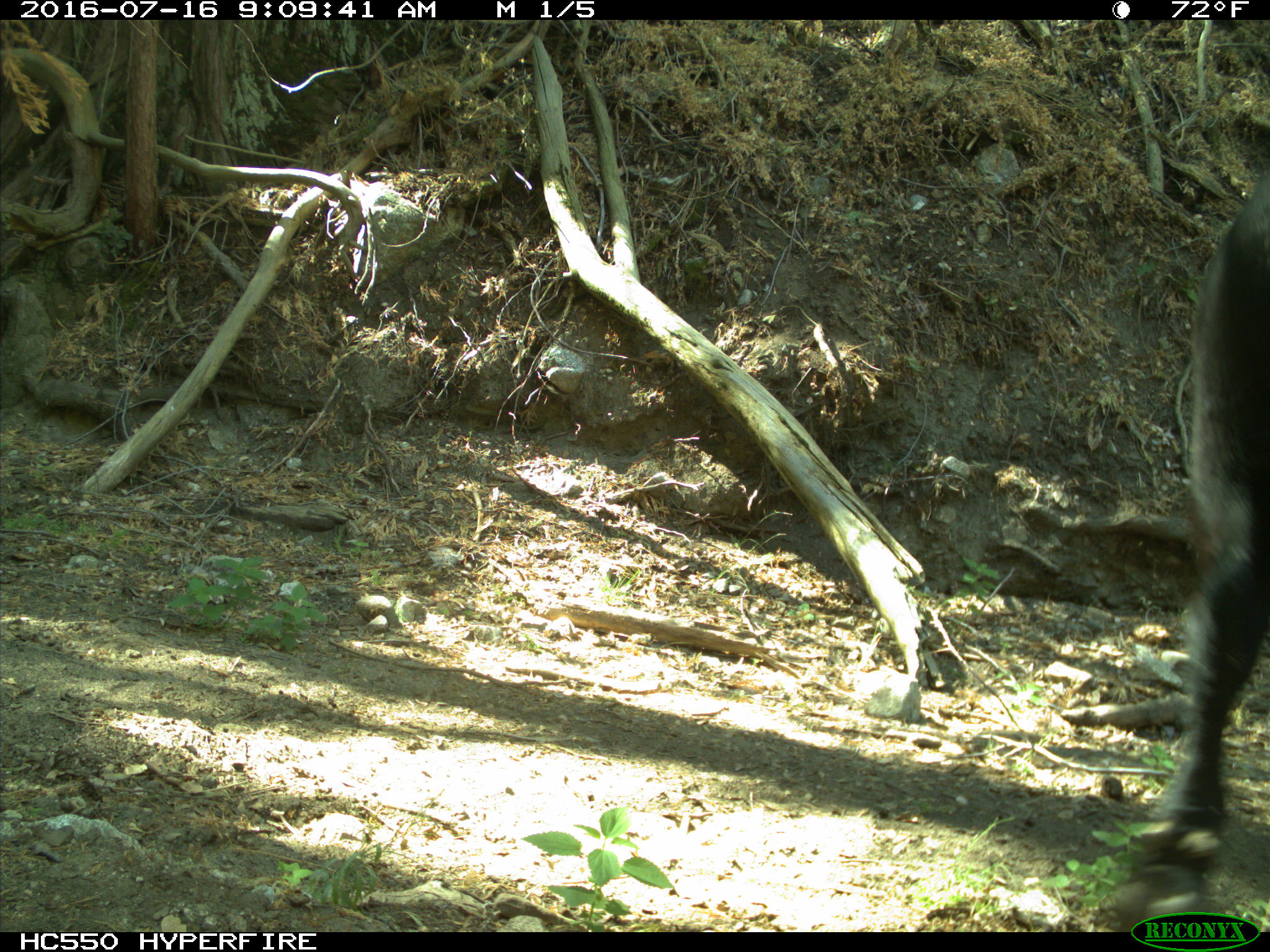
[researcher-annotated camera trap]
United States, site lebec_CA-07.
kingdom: Animalia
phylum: Chordata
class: Mammalia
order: Artiodactyla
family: Bovidae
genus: Bos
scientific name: Bos taurus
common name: domestic cow